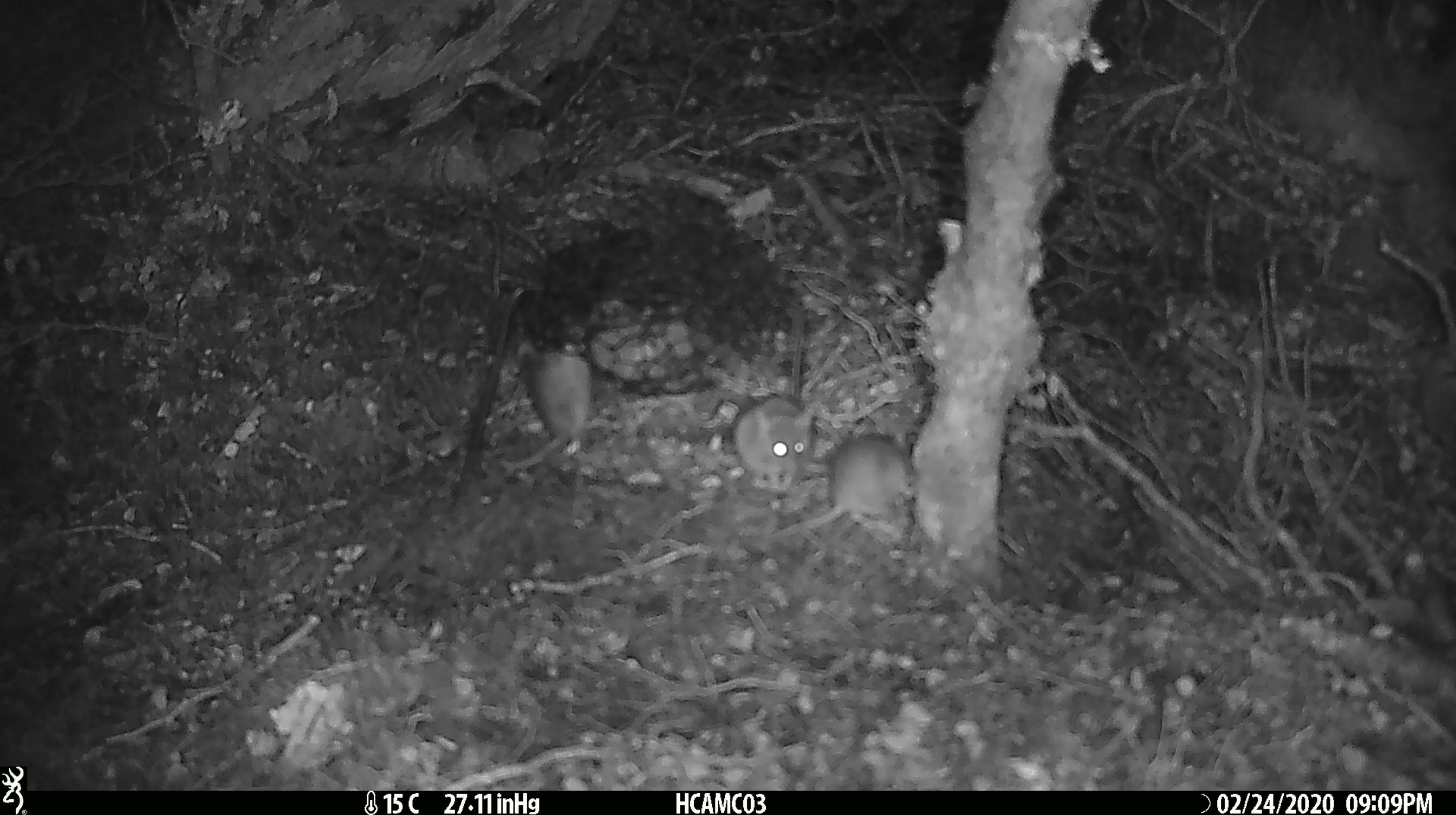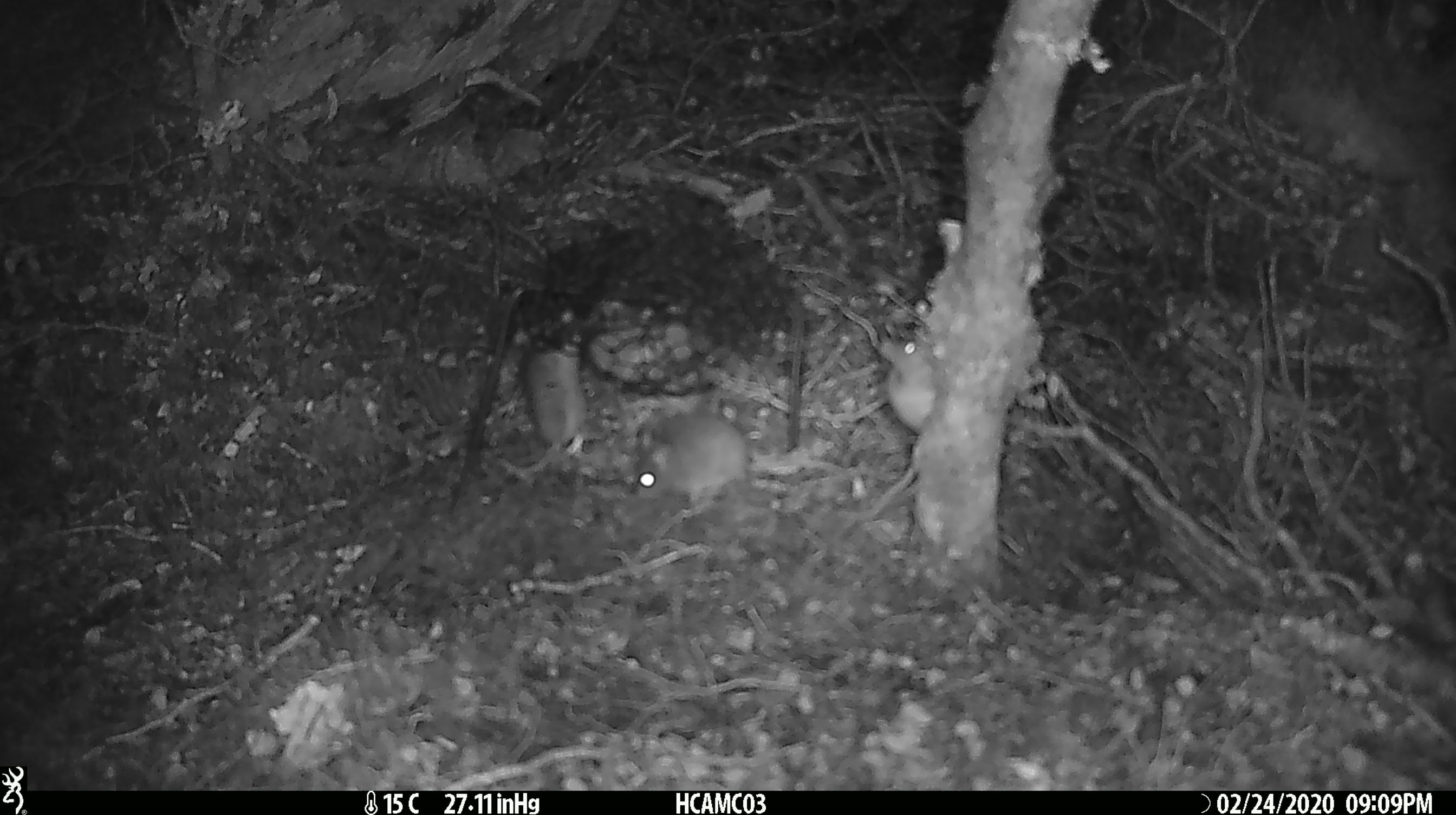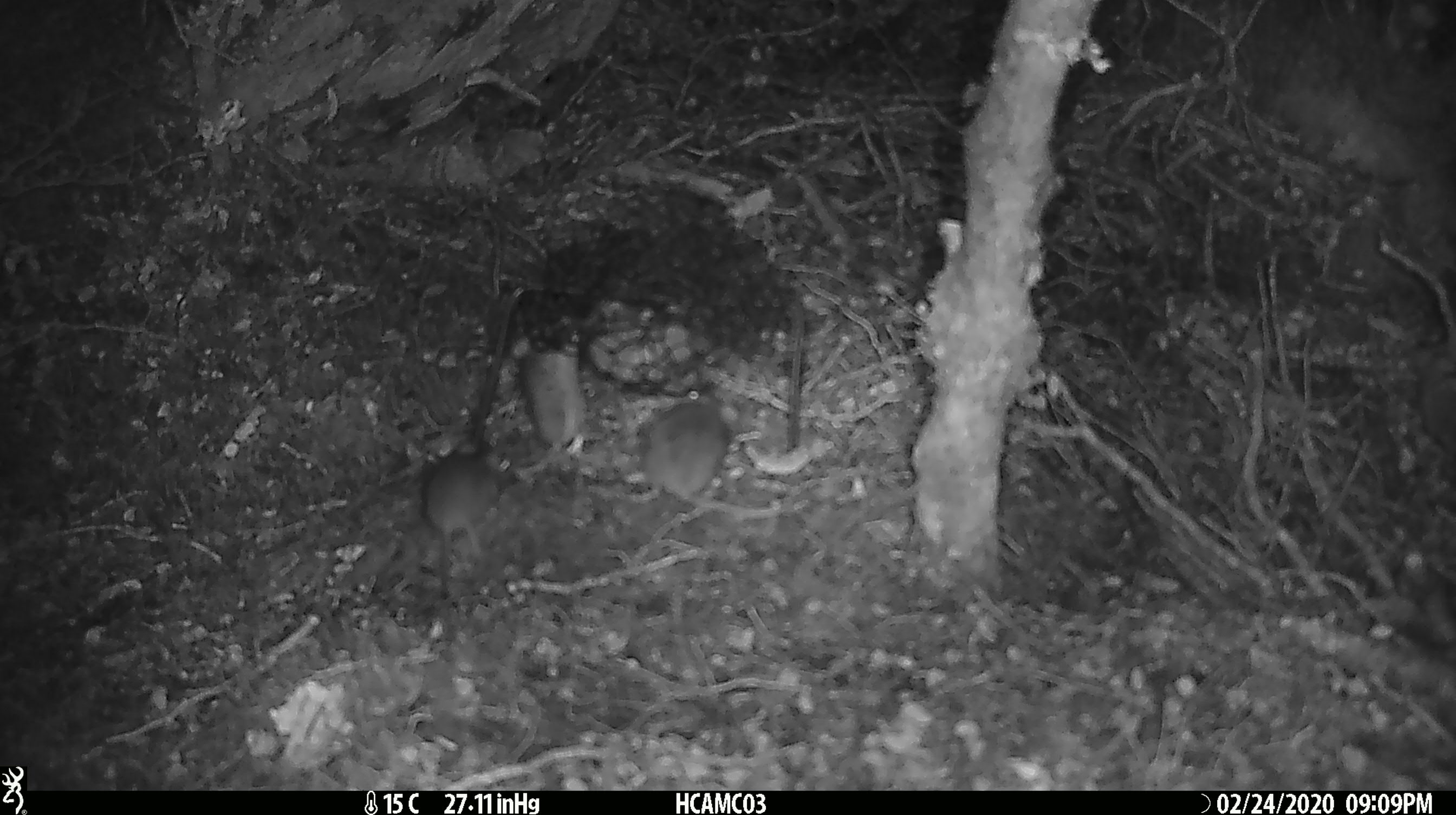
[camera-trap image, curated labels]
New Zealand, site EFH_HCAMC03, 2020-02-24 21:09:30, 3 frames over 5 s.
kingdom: Animalia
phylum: Chordata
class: Mammalia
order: Rodentia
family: Muridae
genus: Mus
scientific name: Mus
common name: mouse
Mouse (Mus).